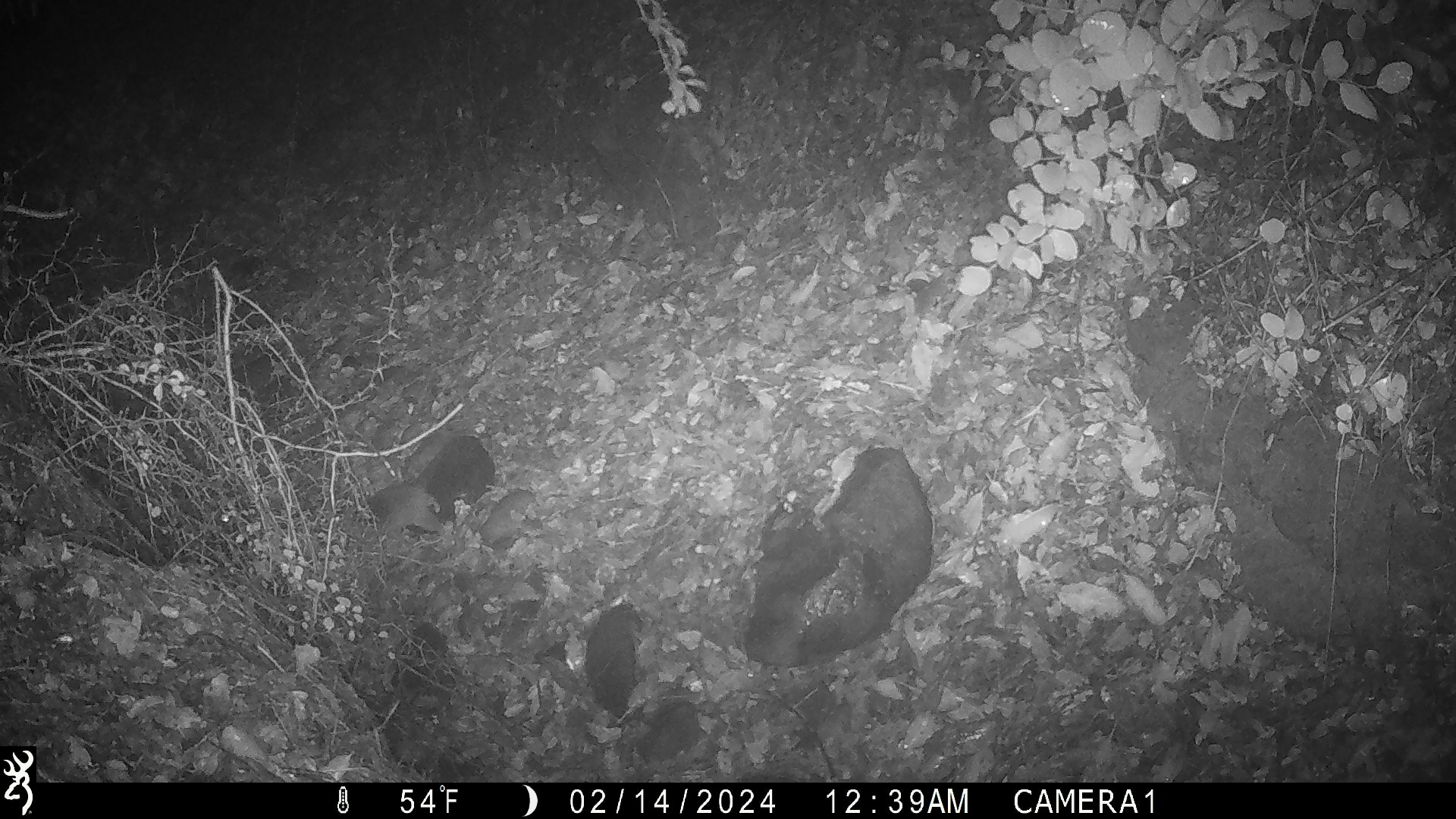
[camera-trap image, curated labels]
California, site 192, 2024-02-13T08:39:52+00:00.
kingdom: Animalia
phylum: Chordata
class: Mammalia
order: Rodentia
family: Sciuridae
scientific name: Sciuridae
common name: squirrel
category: unknown squirrel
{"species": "unknown squirrel (squirrel) (Sciuridae)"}